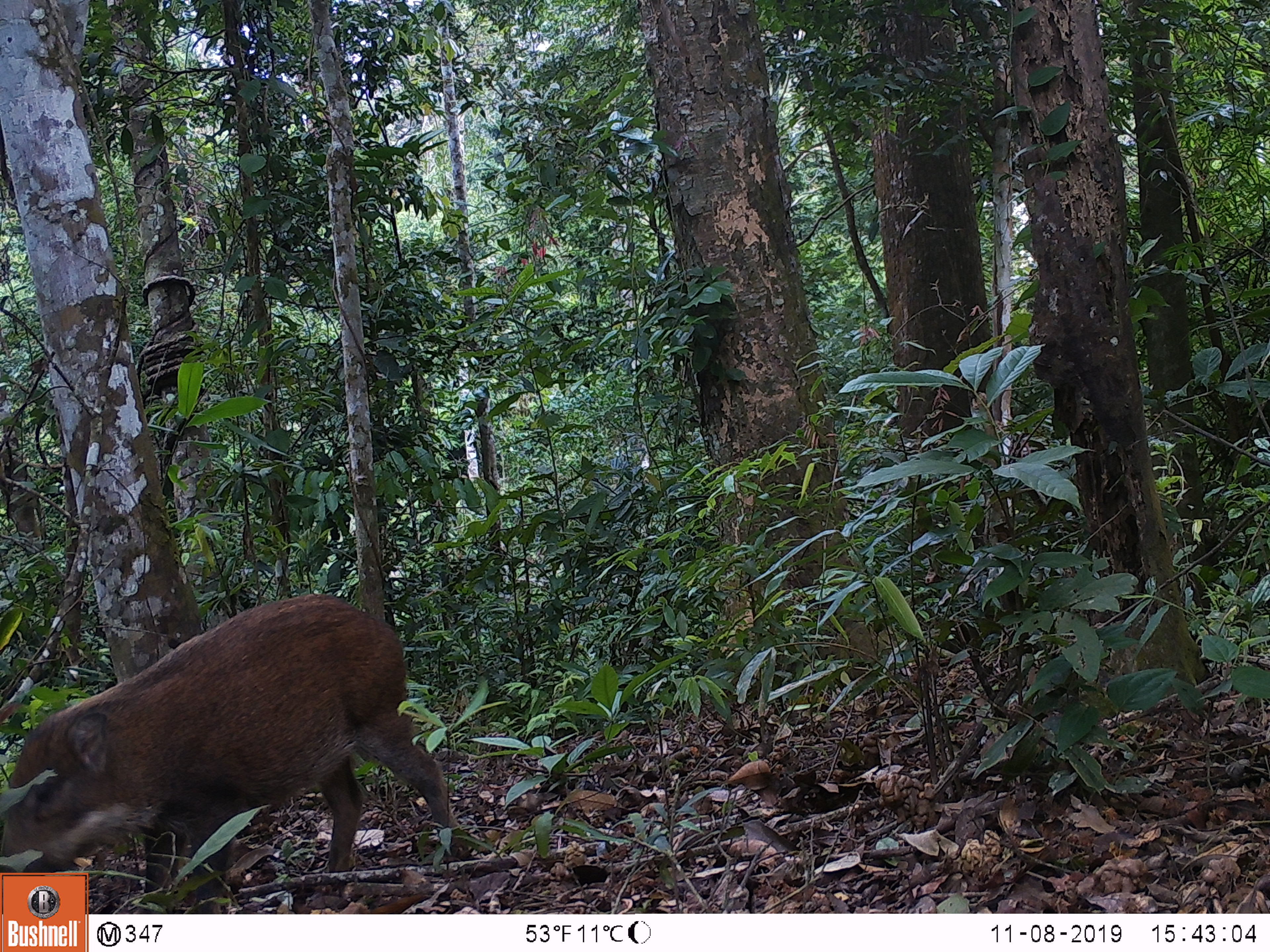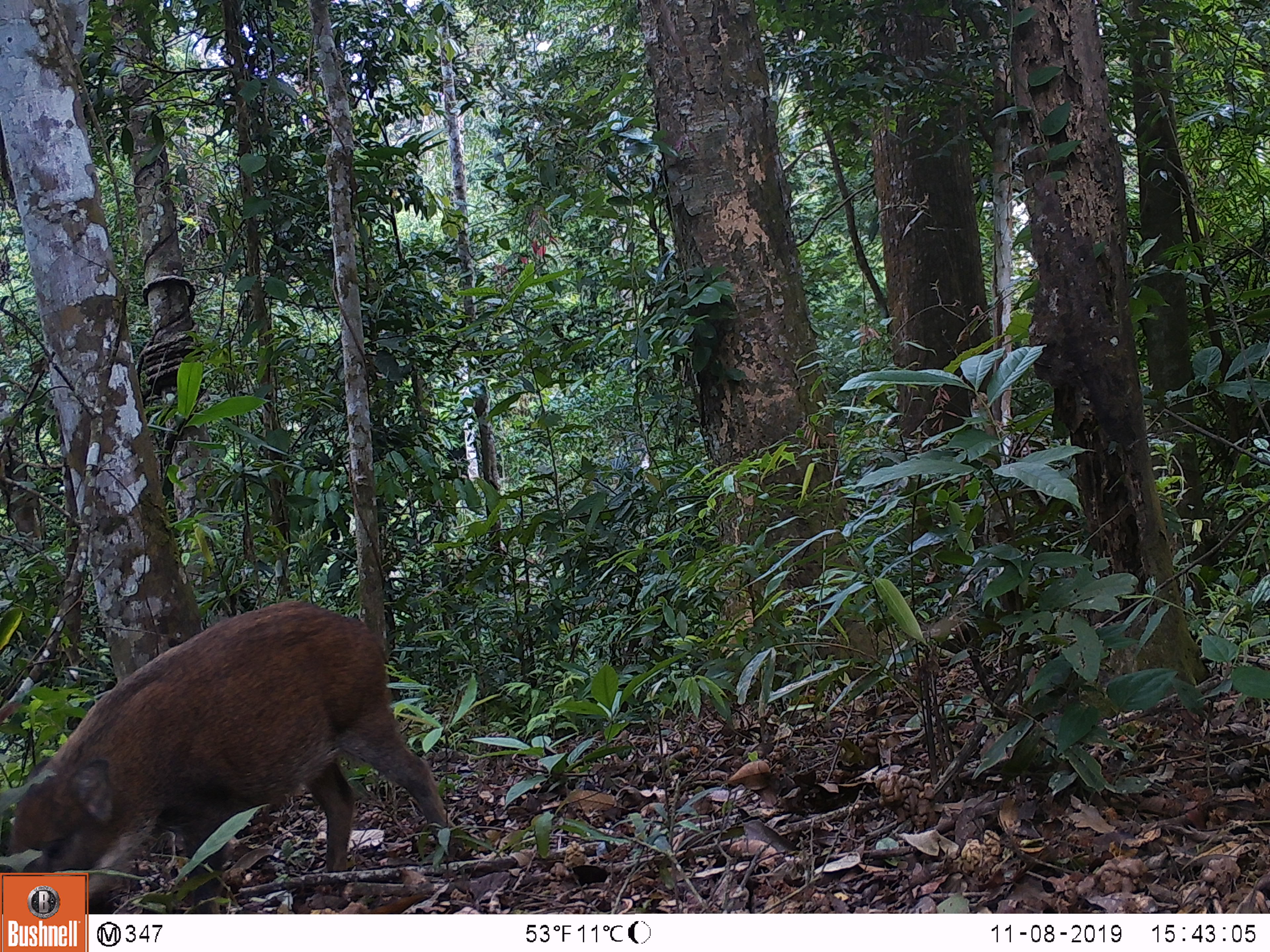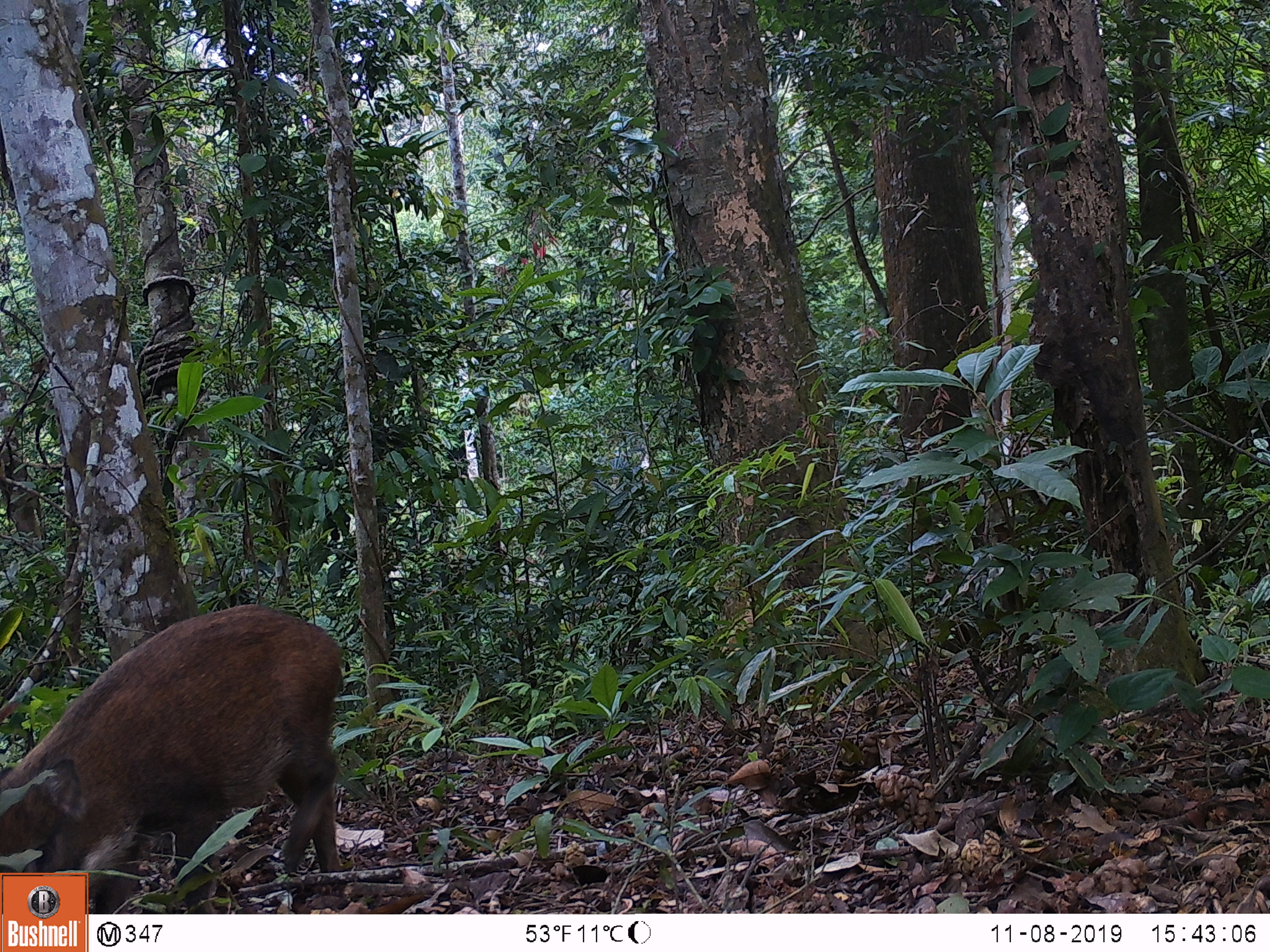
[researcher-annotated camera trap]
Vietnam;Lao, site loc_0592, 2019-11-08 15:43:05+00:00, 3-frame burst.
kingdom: Animalia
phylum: Chordata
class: Mammalia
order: Artiodactyla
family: Suidae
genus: Sus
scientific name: Sus scrofa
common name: eurasian wild pig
Eurasian wild pig (Sus scrofa). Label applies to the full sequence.